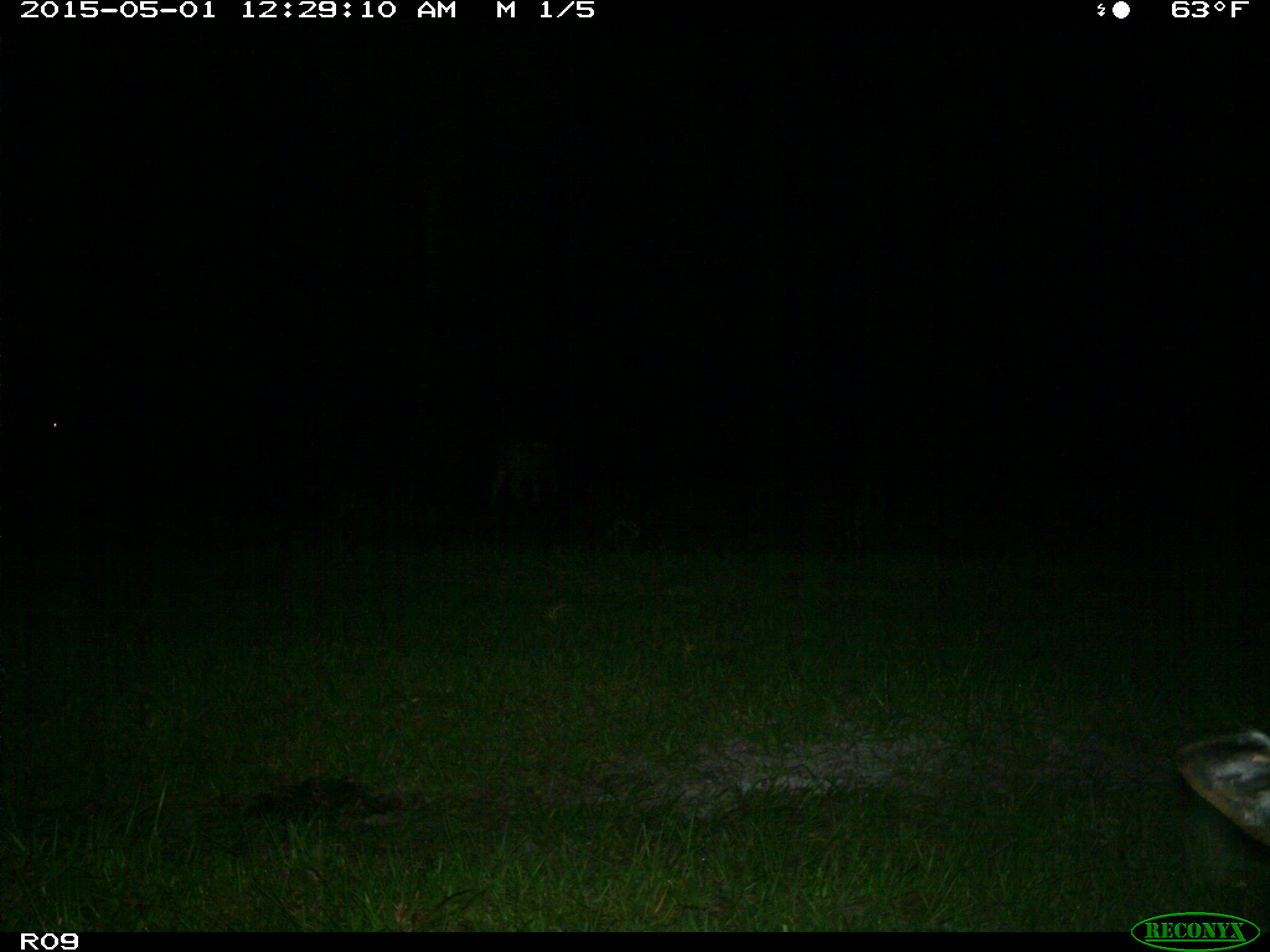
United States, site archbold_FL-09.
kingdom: Animalia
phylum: Chordata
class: Mammalia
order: Artiodactyla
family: Bovidae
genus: Bos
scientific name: Bos taurus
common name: domestic cow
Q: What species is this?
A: Bos taurus (domestic cow).